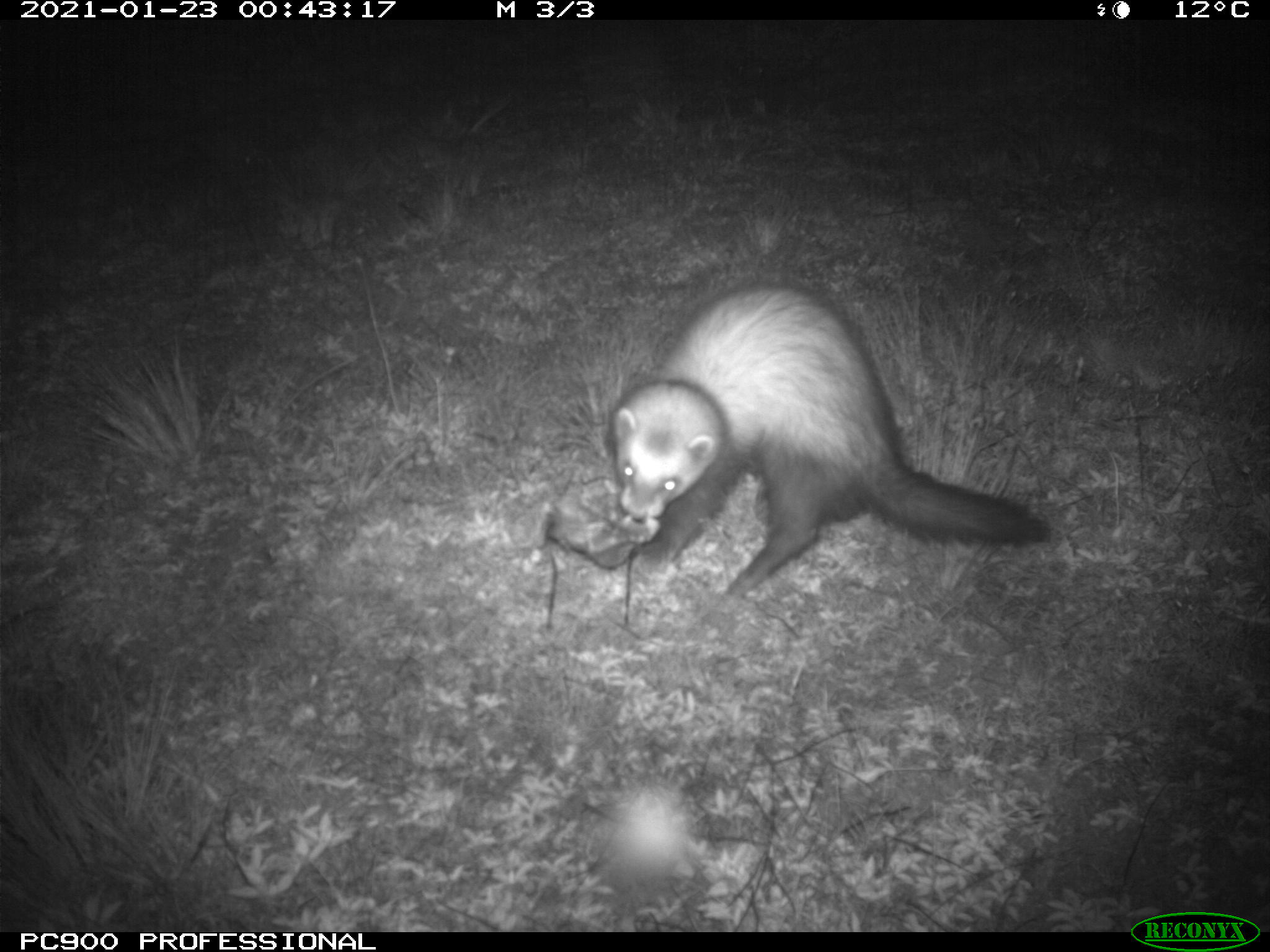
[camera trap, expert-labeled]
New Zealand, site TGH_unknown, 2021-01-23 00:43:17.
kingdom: Animalia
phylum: Chordata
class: Mammalia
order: Carnivora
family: Mustelidae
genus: Mustela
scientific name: Mustela furo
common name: ferret